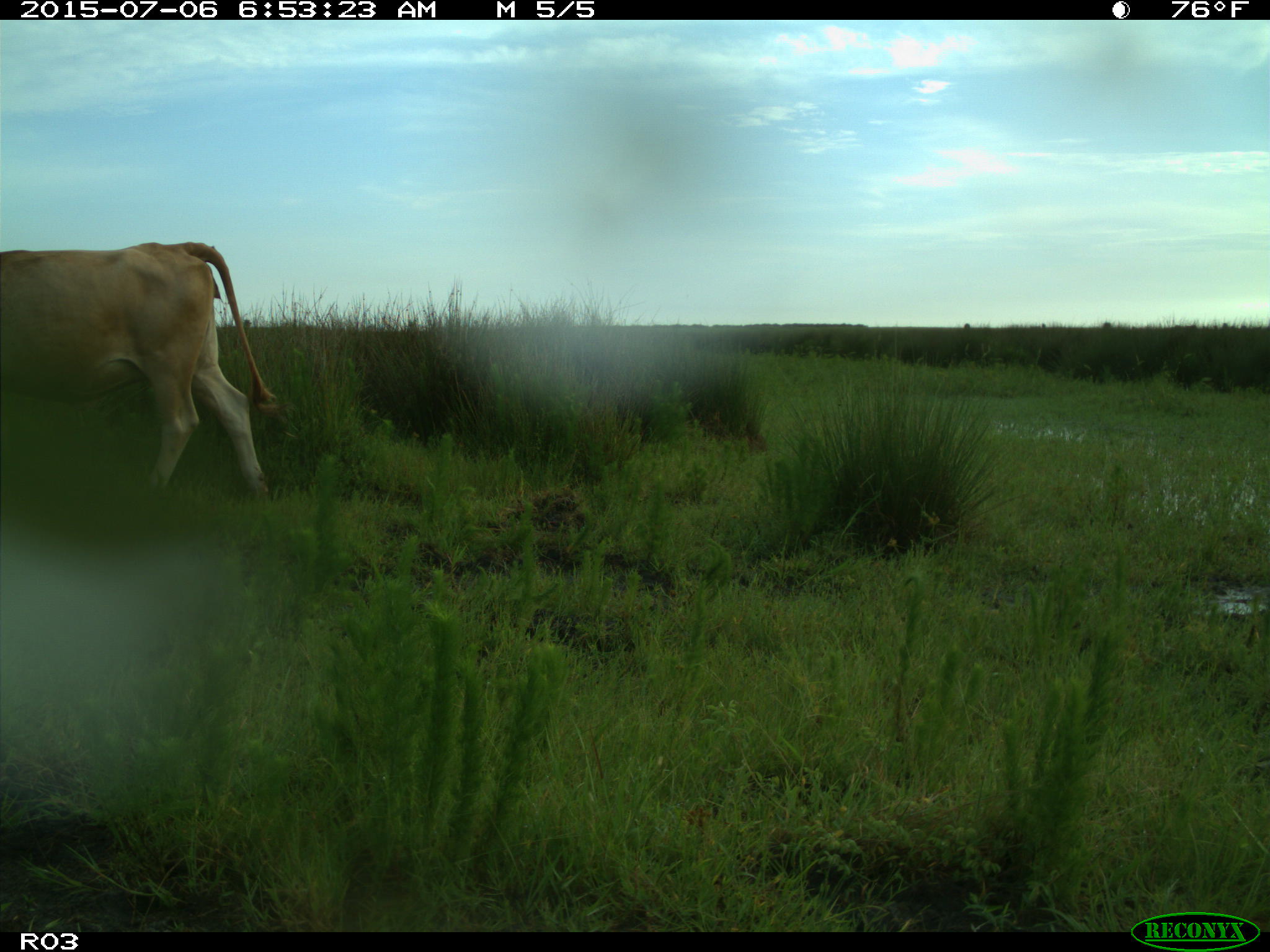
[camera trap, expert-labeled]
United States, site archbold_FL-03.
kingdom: Animalia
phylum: Chordata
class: Mammalia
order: Artiodactyla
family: Bovidae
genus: Bos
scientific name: Bos taurus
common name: domestic cow